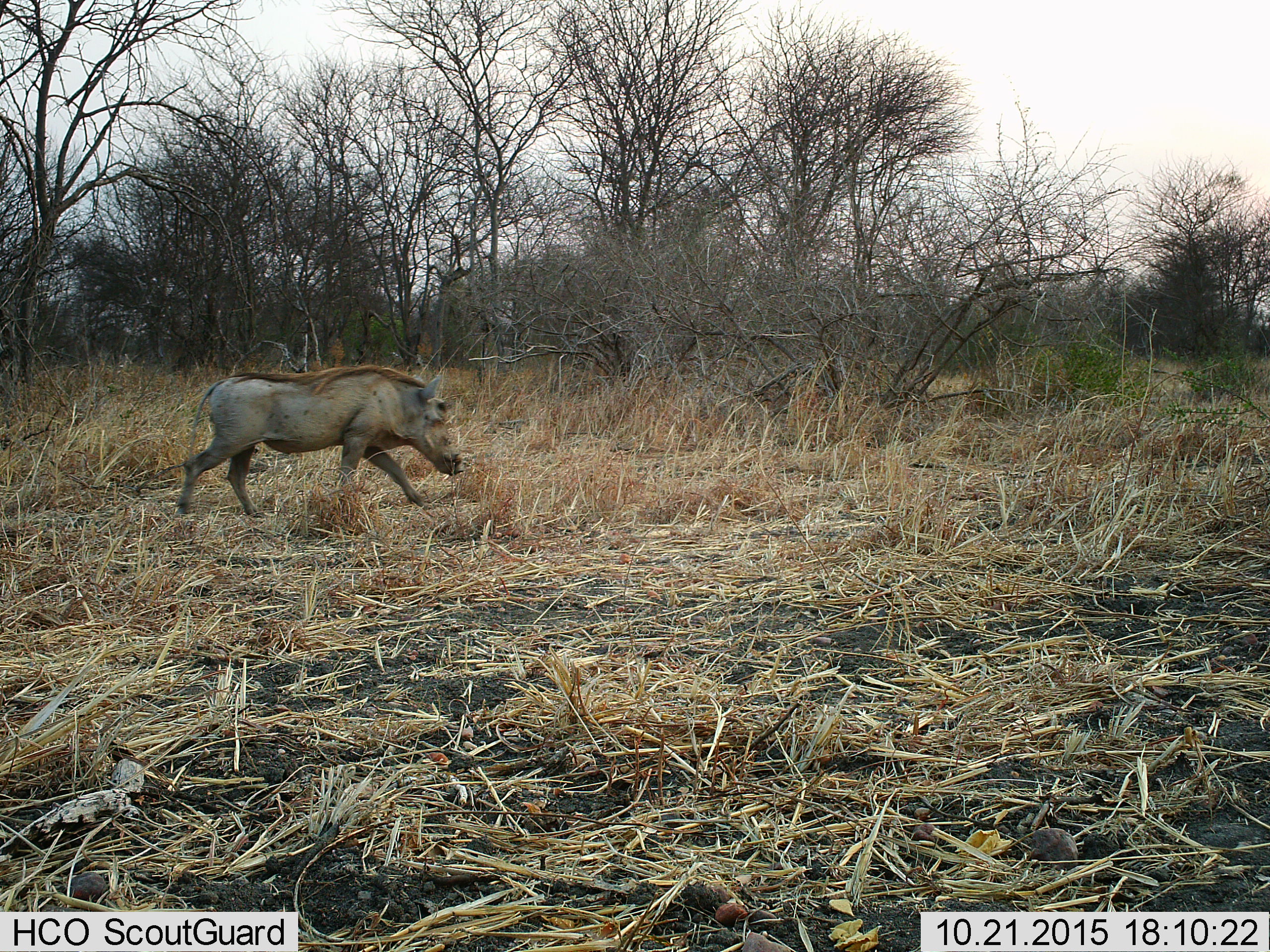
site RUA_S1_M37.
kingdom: Animalia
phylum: Chordata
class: Mammalia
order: Artiodactyla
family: Suidae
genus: Phacochoerus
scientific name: Phacochoerus africanus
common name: warthog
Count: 1.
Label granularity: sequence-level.